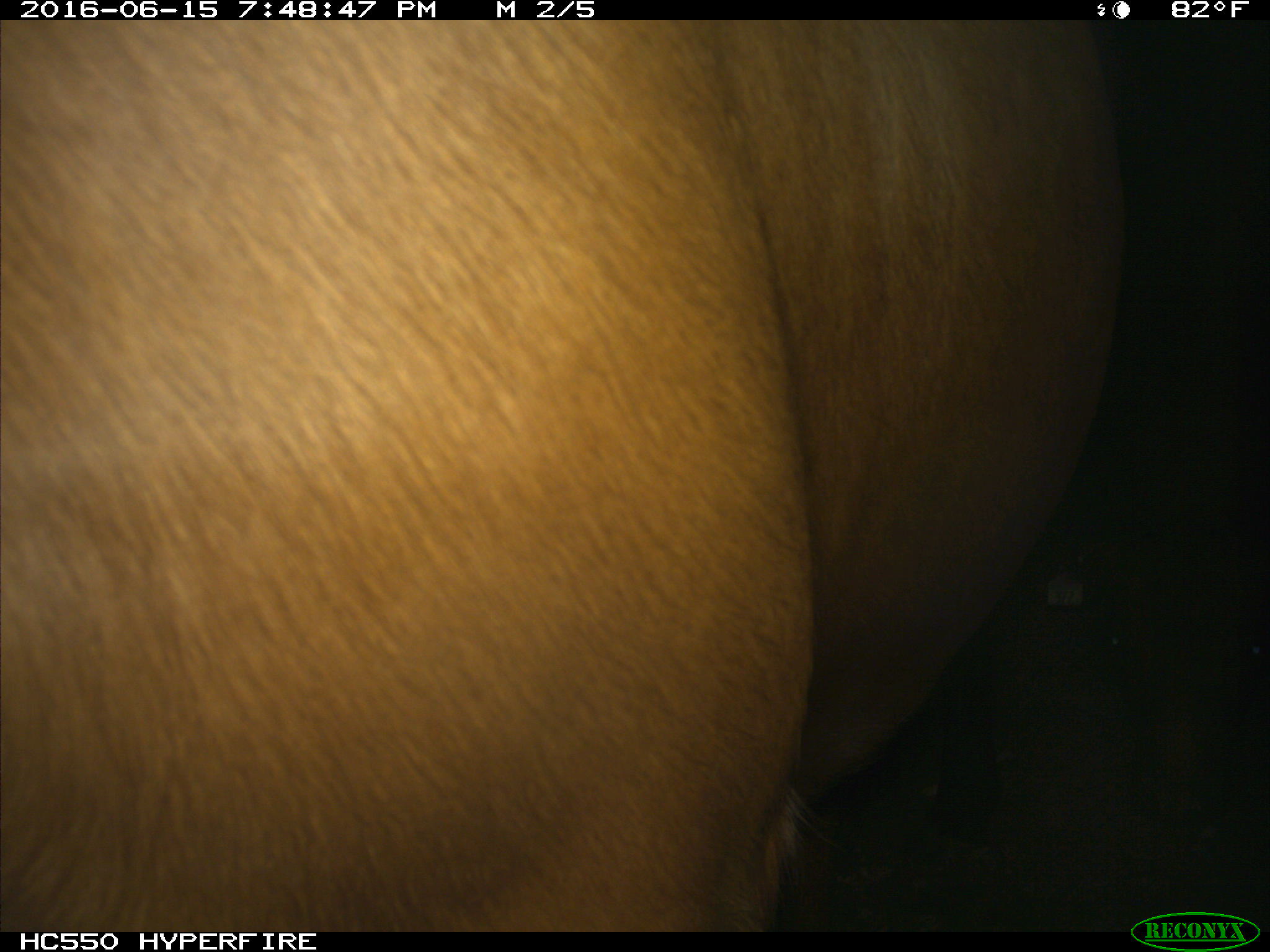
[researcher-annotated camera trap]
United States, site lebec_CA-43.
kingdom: Animalia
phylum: Chordata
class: Mammalia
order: Artiodactyla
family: Bovidae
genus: Bos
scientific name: Bos taurus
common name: domestic cow